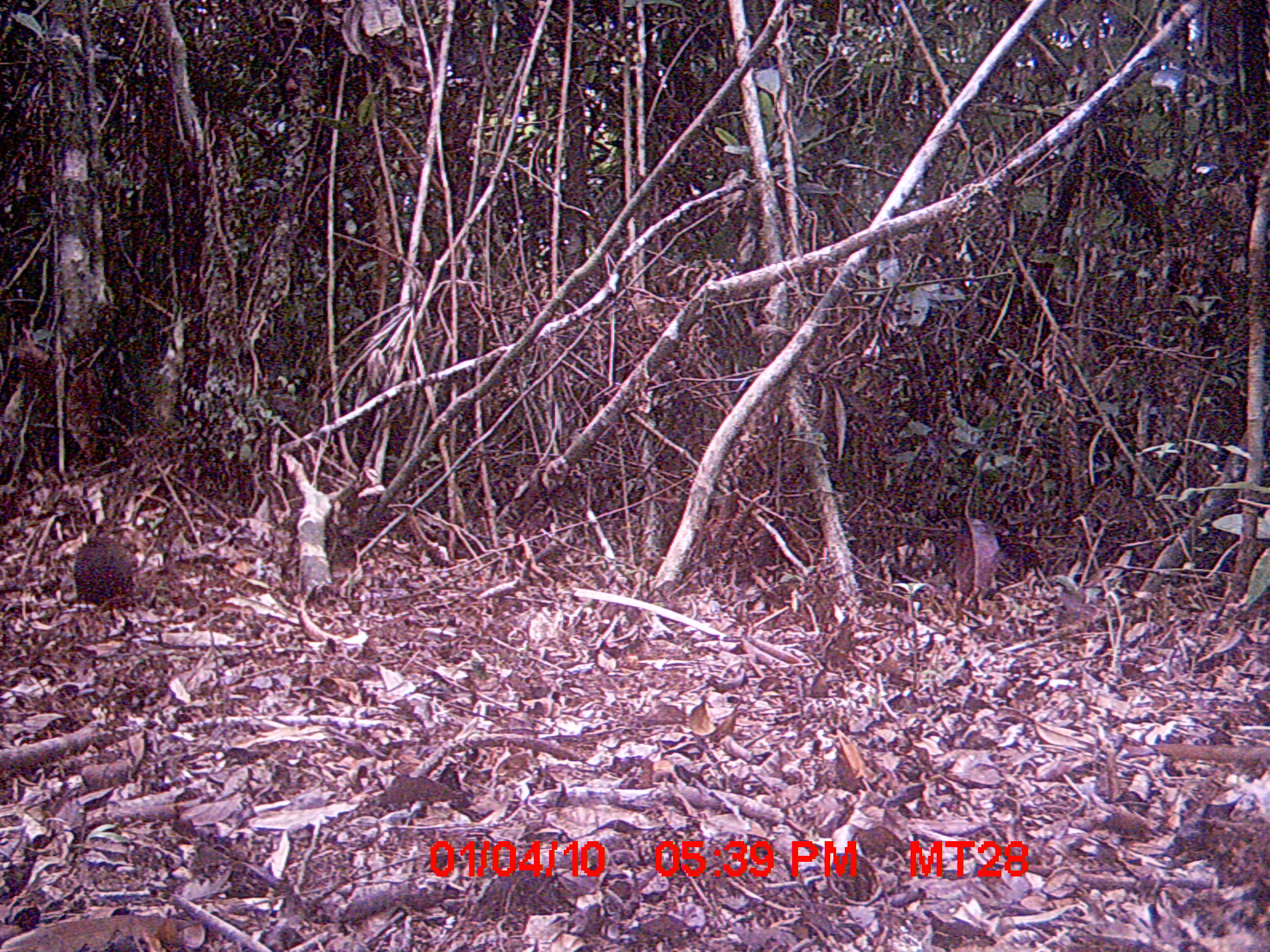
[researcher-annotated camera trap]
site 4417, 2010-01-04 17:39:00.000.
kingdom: Animalia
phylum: Chordata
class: Mammalia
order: Rodentia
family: Nesomyidae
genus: Hypogeomys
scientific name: Hypogeomys antimena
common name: malagasy giant rat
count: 1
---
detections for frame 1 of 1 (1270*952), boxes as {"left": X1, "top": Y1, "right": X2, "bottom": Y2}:
hypogeomys antimena: {"left": 73, "top": 515, "right": 134, "bottom": 605}